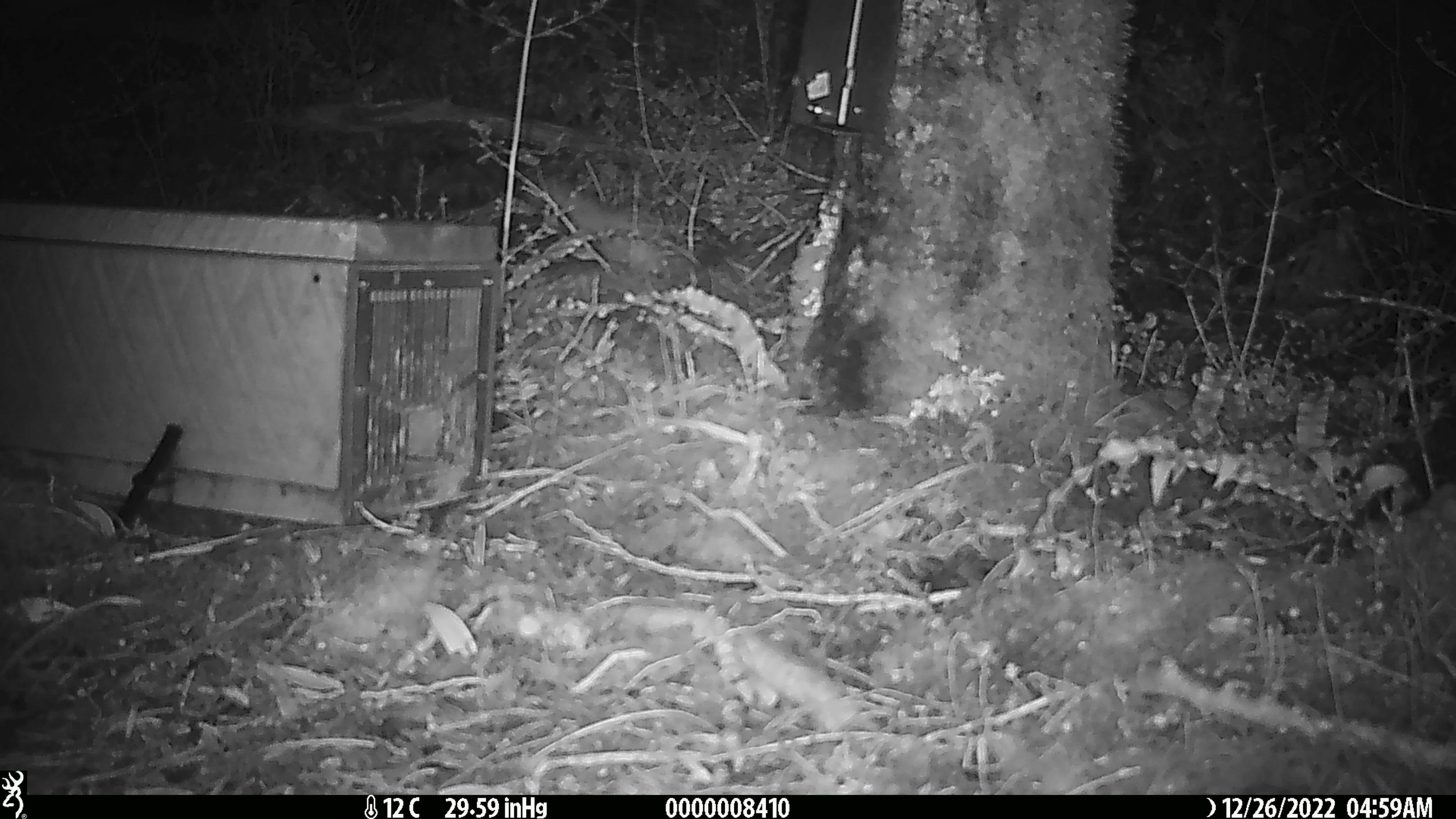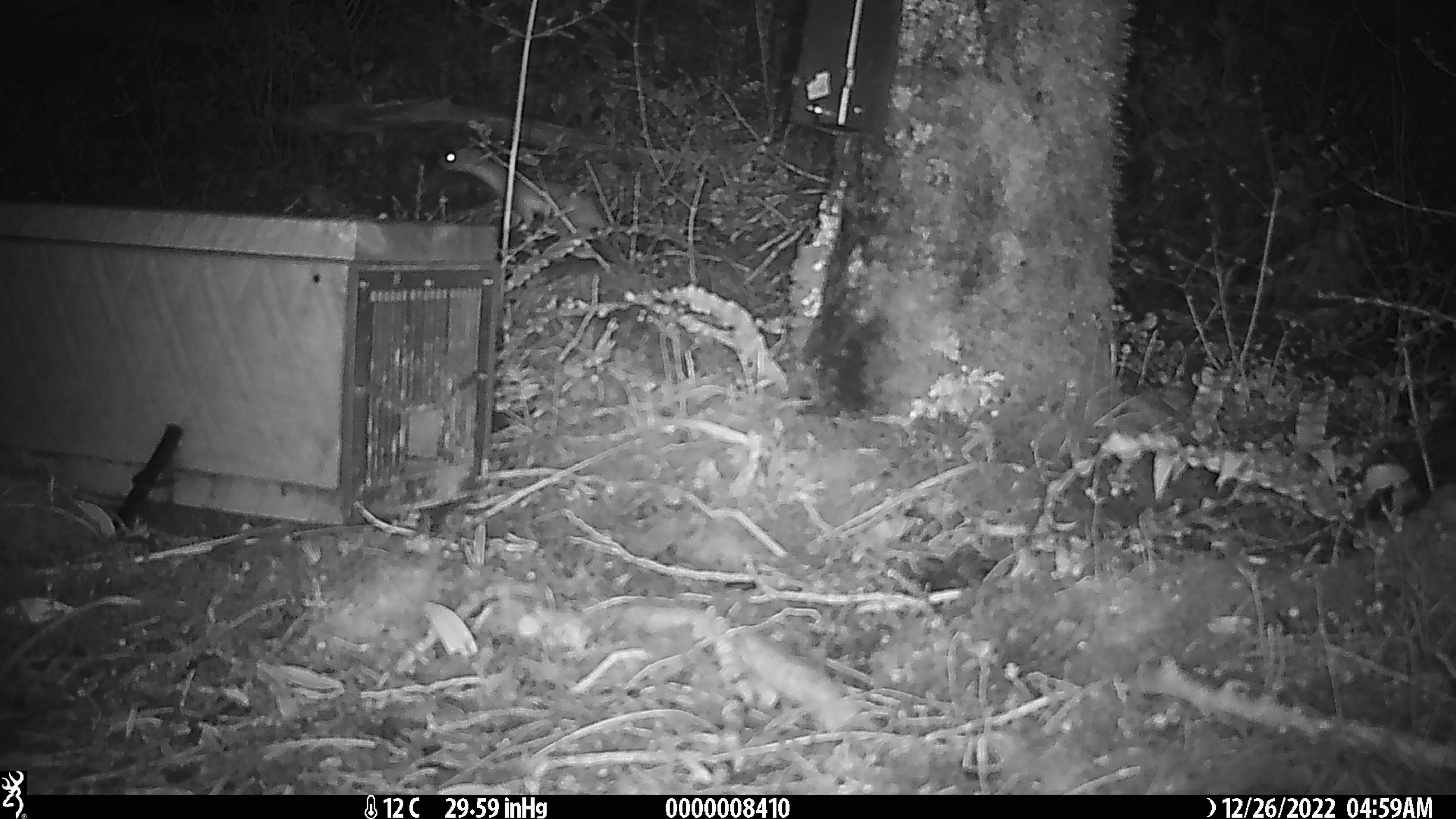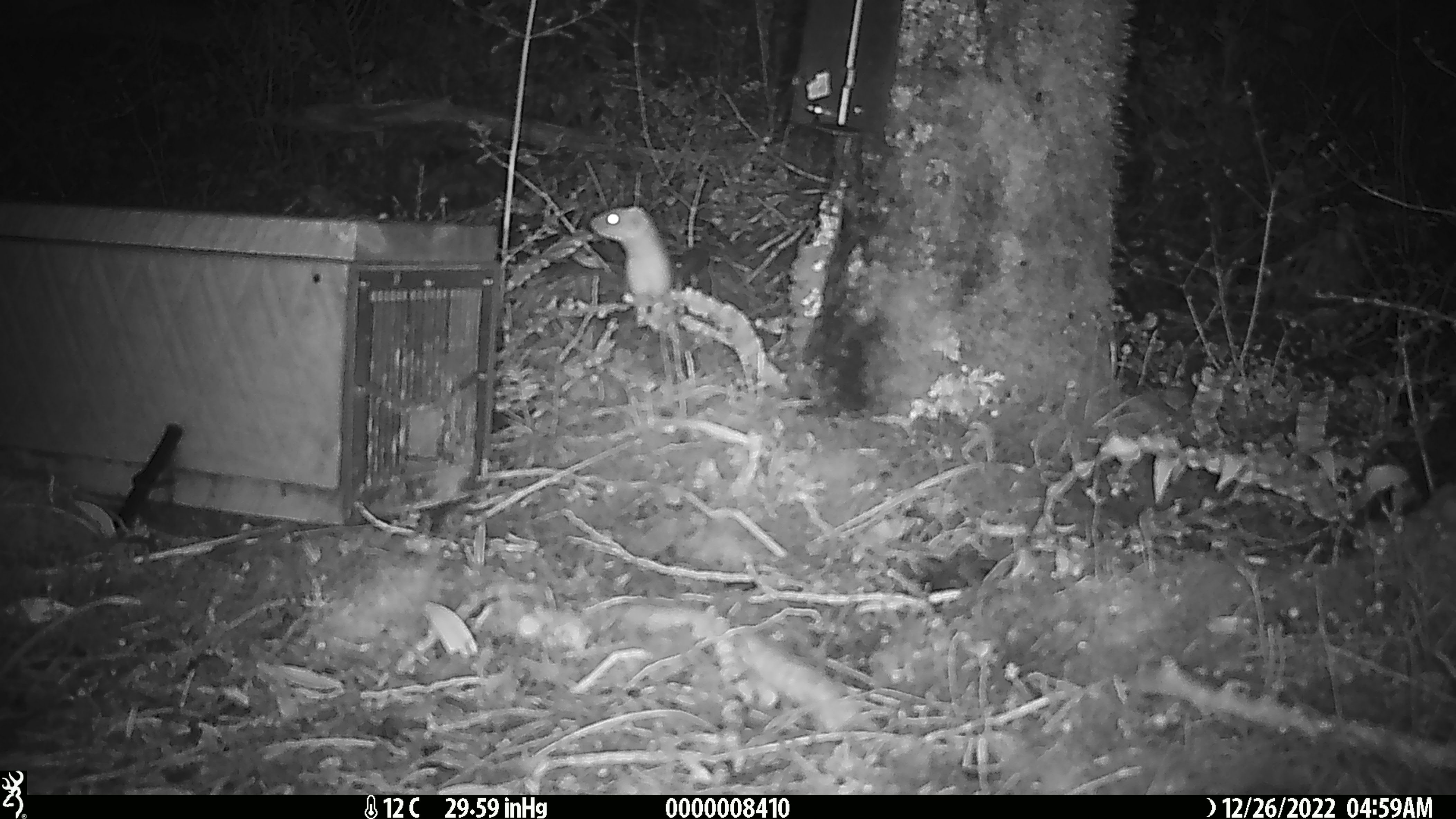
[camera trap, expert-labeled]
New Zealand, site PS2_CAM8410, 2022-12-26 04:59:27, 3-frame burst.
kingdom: Animalia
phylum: Chordata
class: Mammalia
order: Carnivora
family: Mustelidae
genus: Mustela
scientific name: Mustela erminea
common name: stoat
Stoat (Mustela erminea).